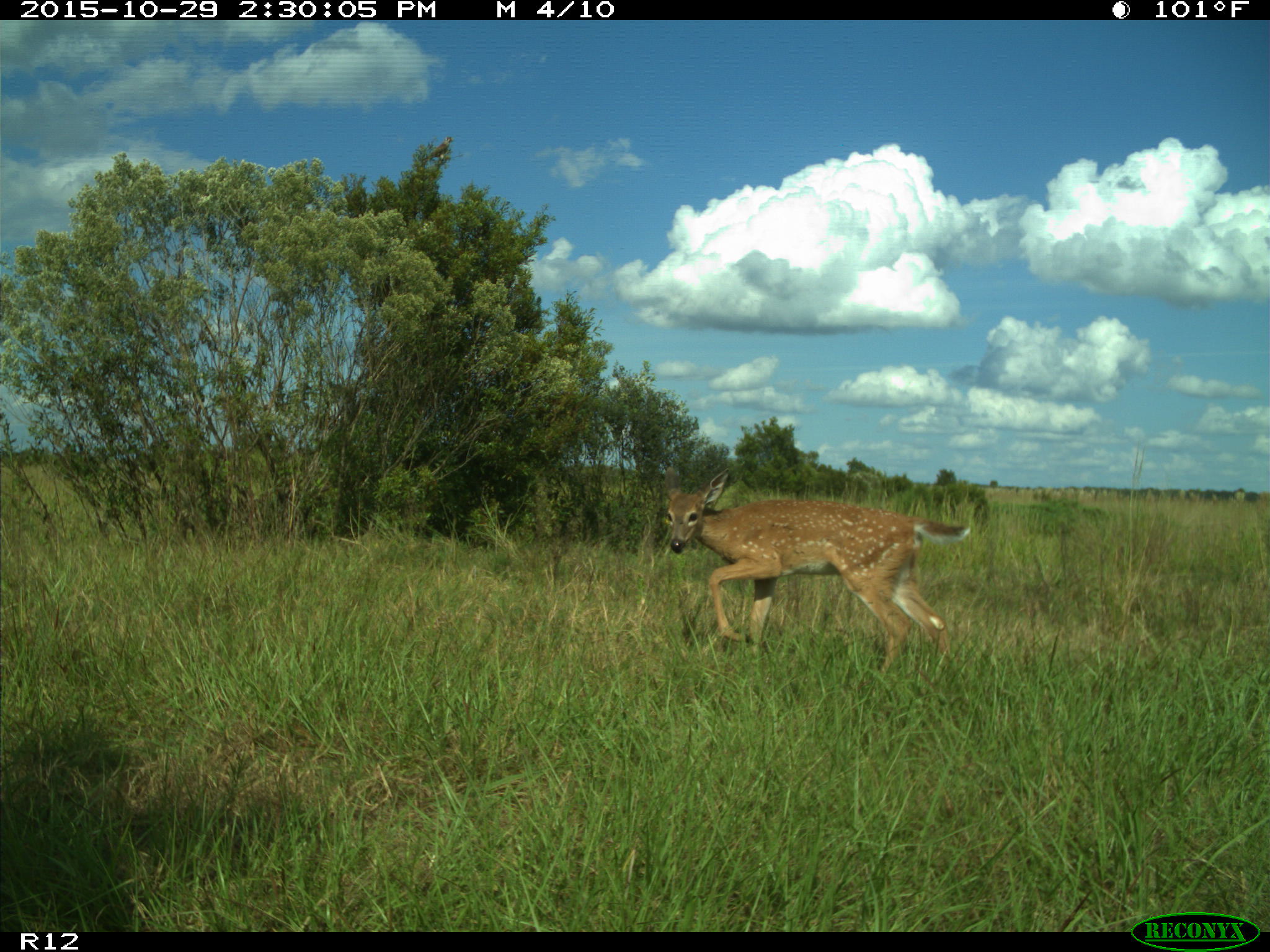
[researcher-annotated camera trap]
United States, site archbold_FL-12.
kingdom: Animalia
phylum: Chordata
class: Mammalia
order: Artiodactyla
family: Cervidae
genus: Odocoileus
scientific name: Odocoileus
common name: deer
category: unidentified deer